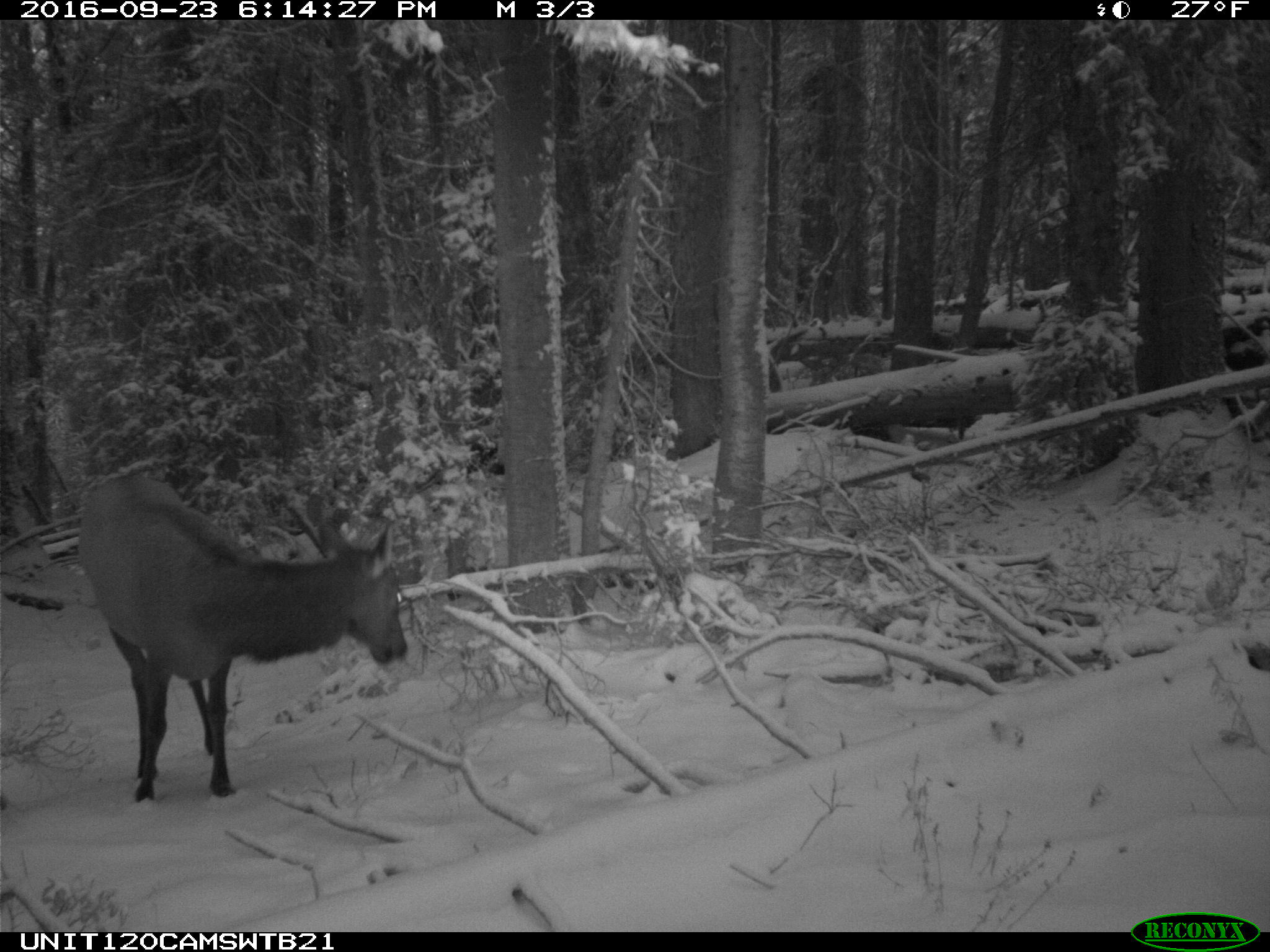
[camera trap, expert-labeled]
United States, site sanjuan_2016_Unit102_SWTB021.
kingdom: Animalia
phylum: Chordata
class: Mammalia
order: Artiodactyla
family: Cervidae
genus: Cervus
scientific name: Cervus elaphus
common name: red deer